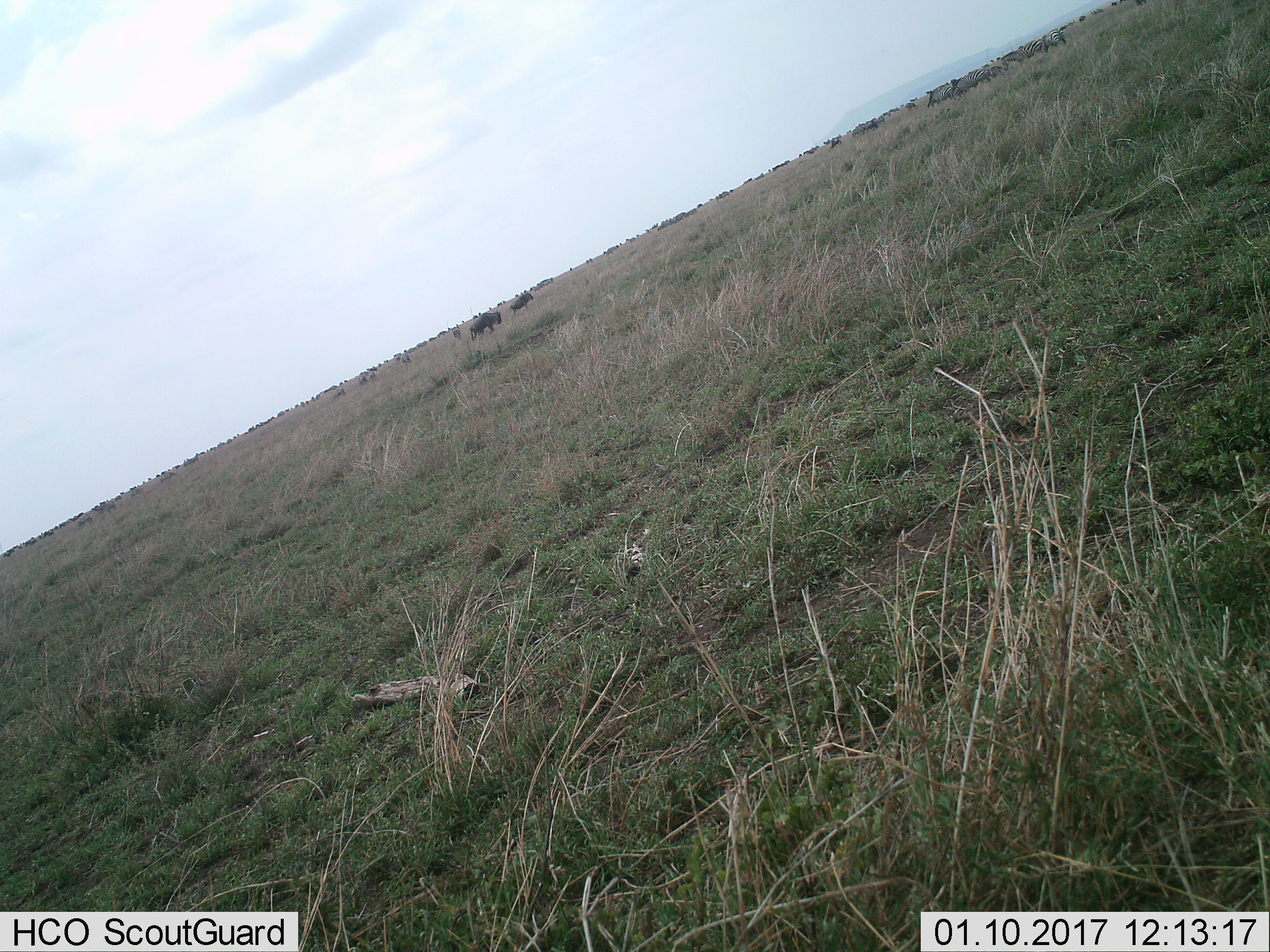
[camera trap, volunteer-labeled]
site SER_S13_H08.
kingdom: Animalia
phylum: Chordata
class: Mammalia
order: Artiodactyla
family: Bovidae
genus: Connochaetes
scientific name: Connochaetes taurinus taurinus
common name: blue wildebeest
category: wildebeestblue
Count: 11-50.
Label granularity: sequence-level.